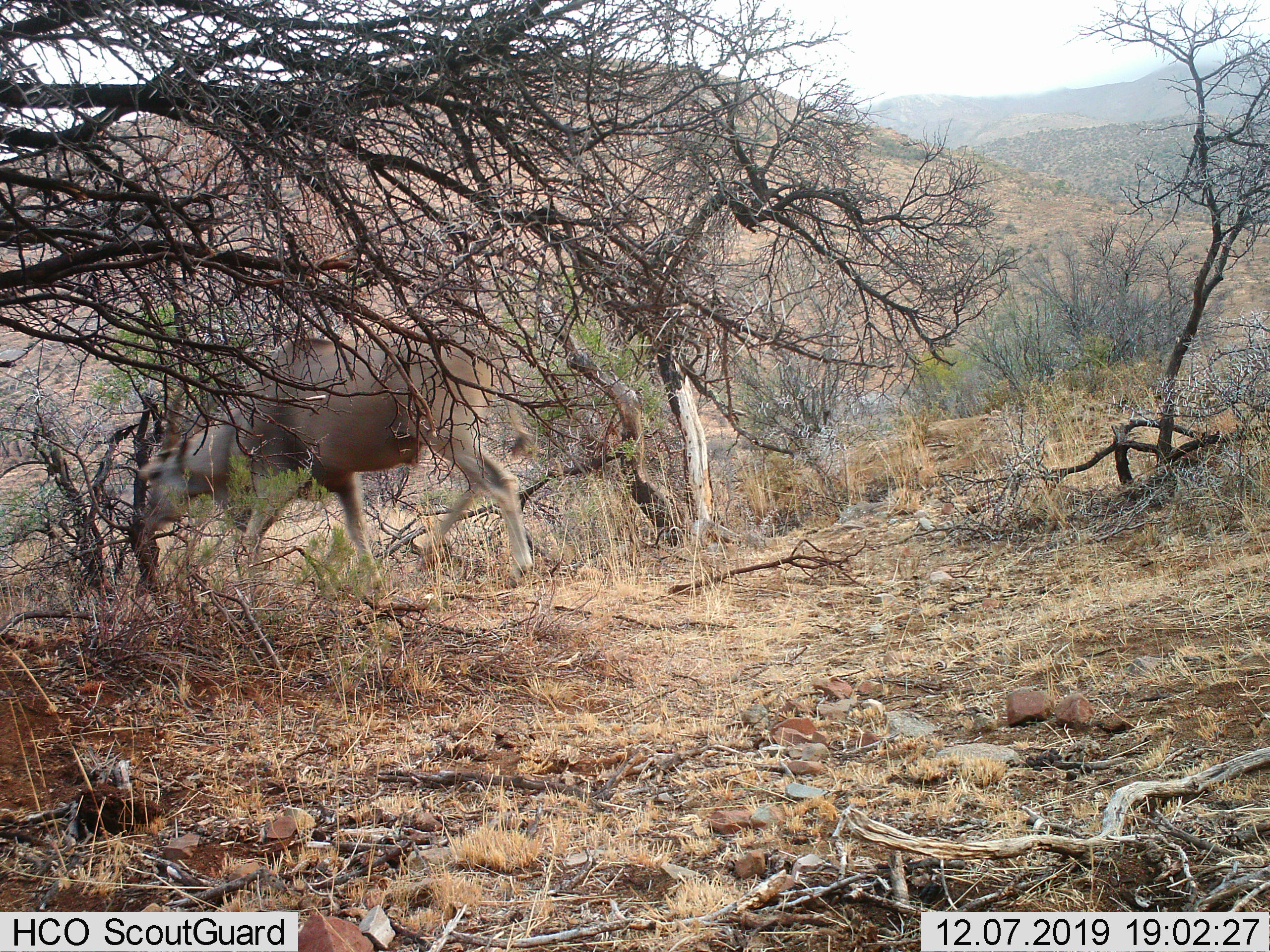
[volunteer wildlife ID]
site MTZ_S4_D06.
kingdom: Animalia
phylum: Chordata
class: Mammalia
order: Artiodactyla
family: Bovidae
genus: Tragelaphus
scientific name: Tragelaphus oryx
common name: eland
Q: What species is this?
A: Eland (Tragelaphus oryx).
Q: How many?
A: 1.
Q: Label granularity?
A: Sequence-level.